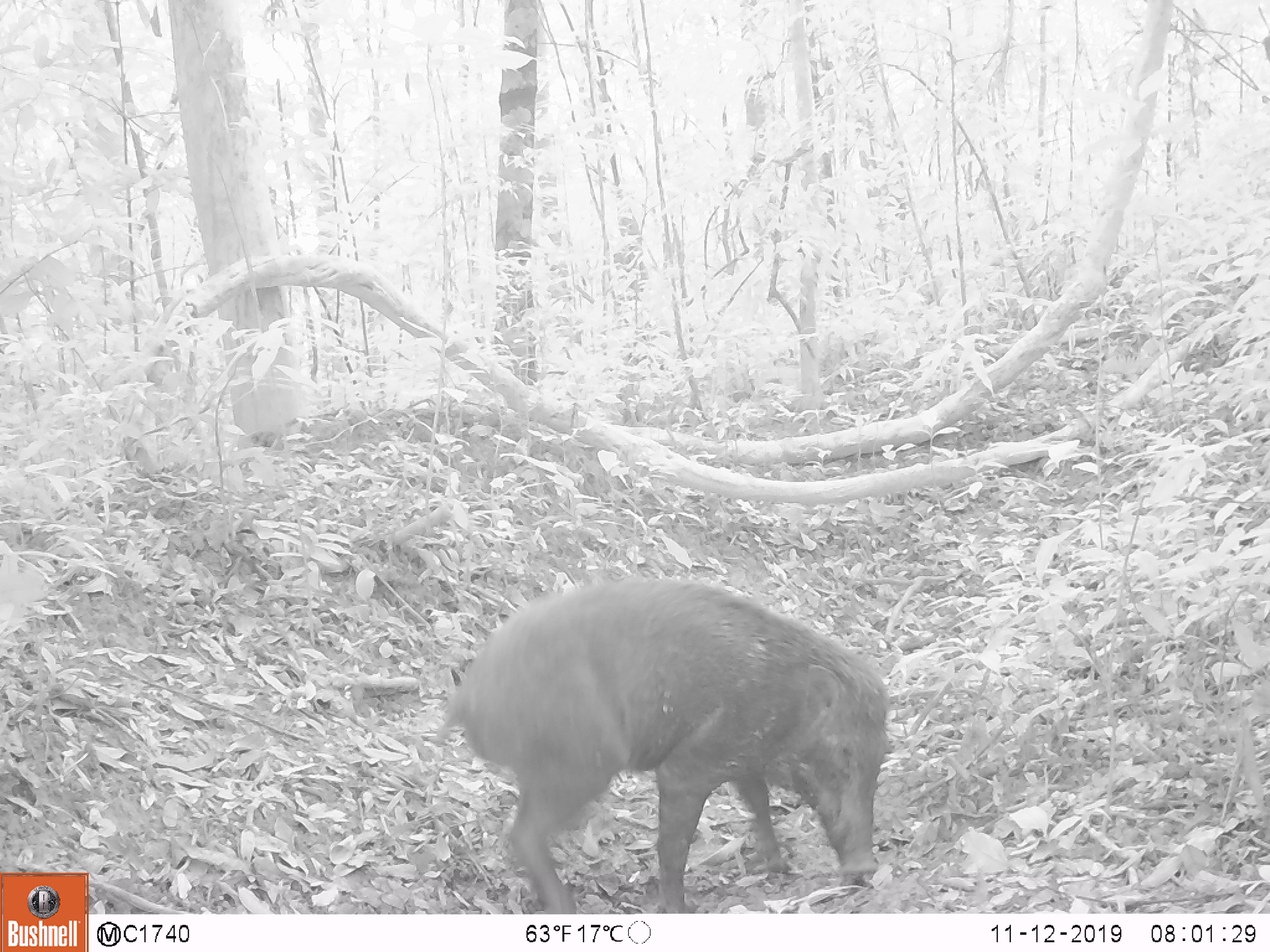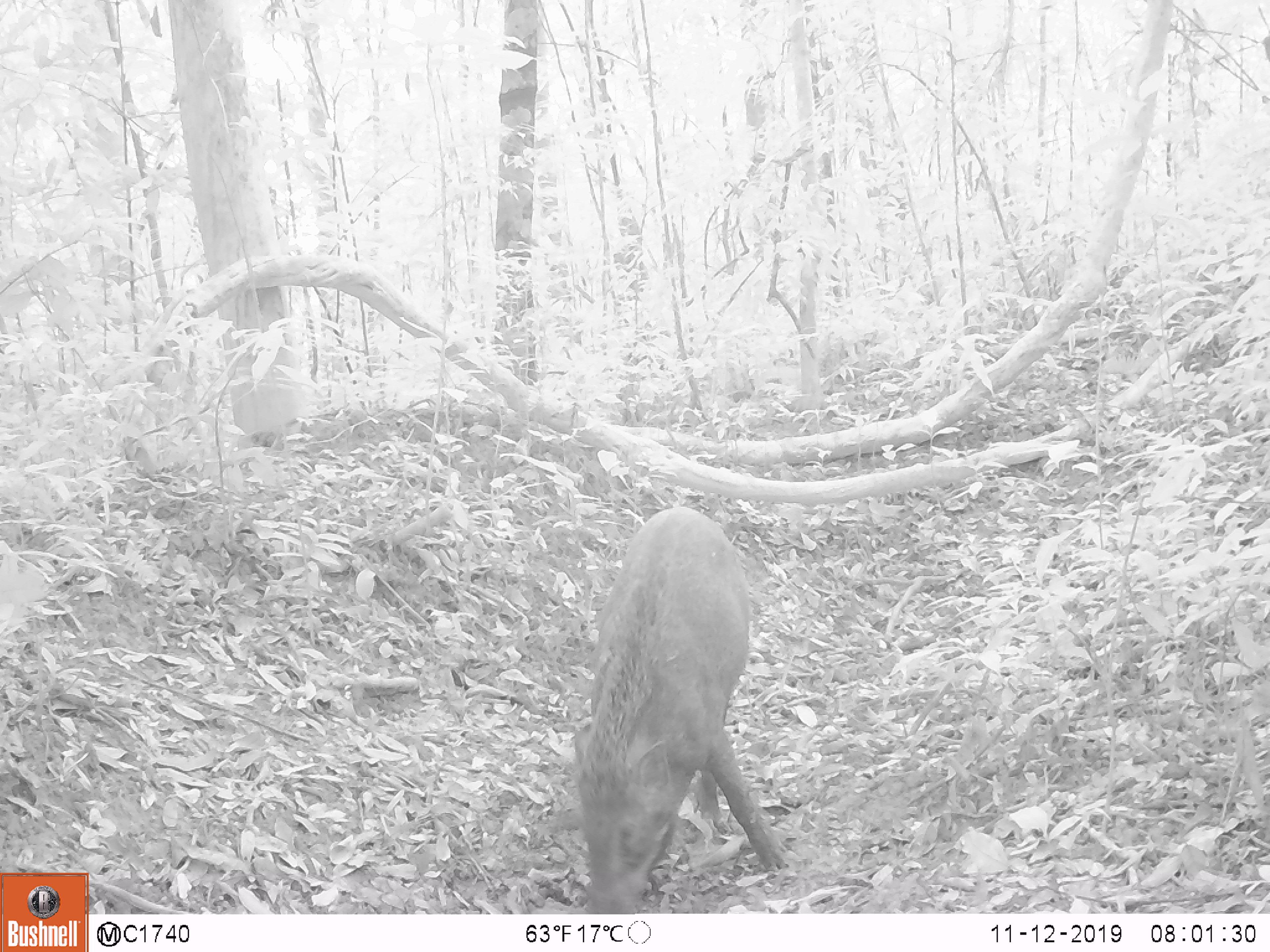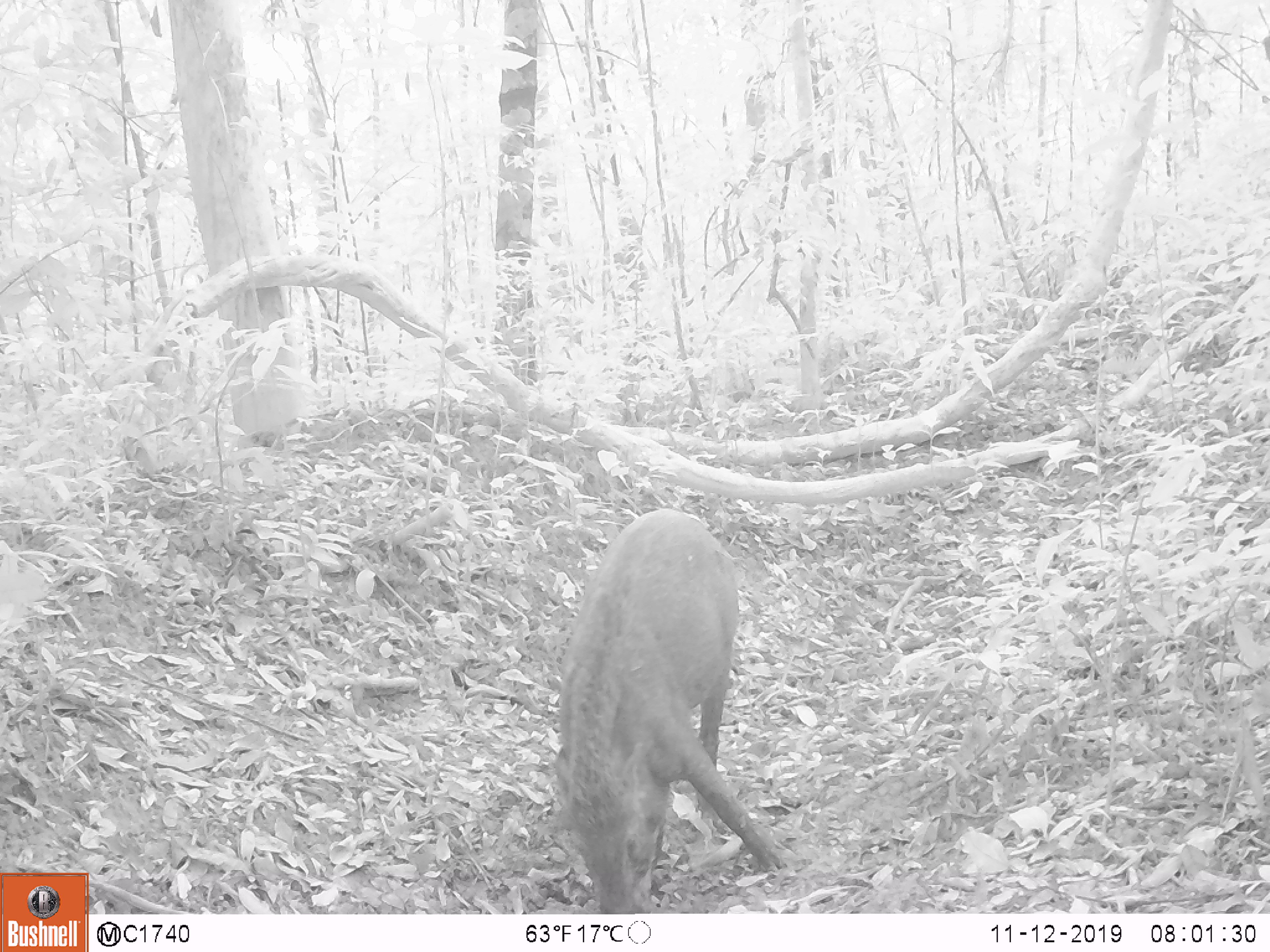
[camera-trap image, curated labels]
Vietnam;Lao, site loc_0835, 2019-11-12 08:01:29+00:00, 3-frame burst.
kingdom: Animalia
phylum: Chordata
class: Mammalia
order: Artiodactyla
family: Suidae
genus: Sus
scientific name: Sus scrofa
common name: eurasian wild pig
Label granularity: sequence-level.